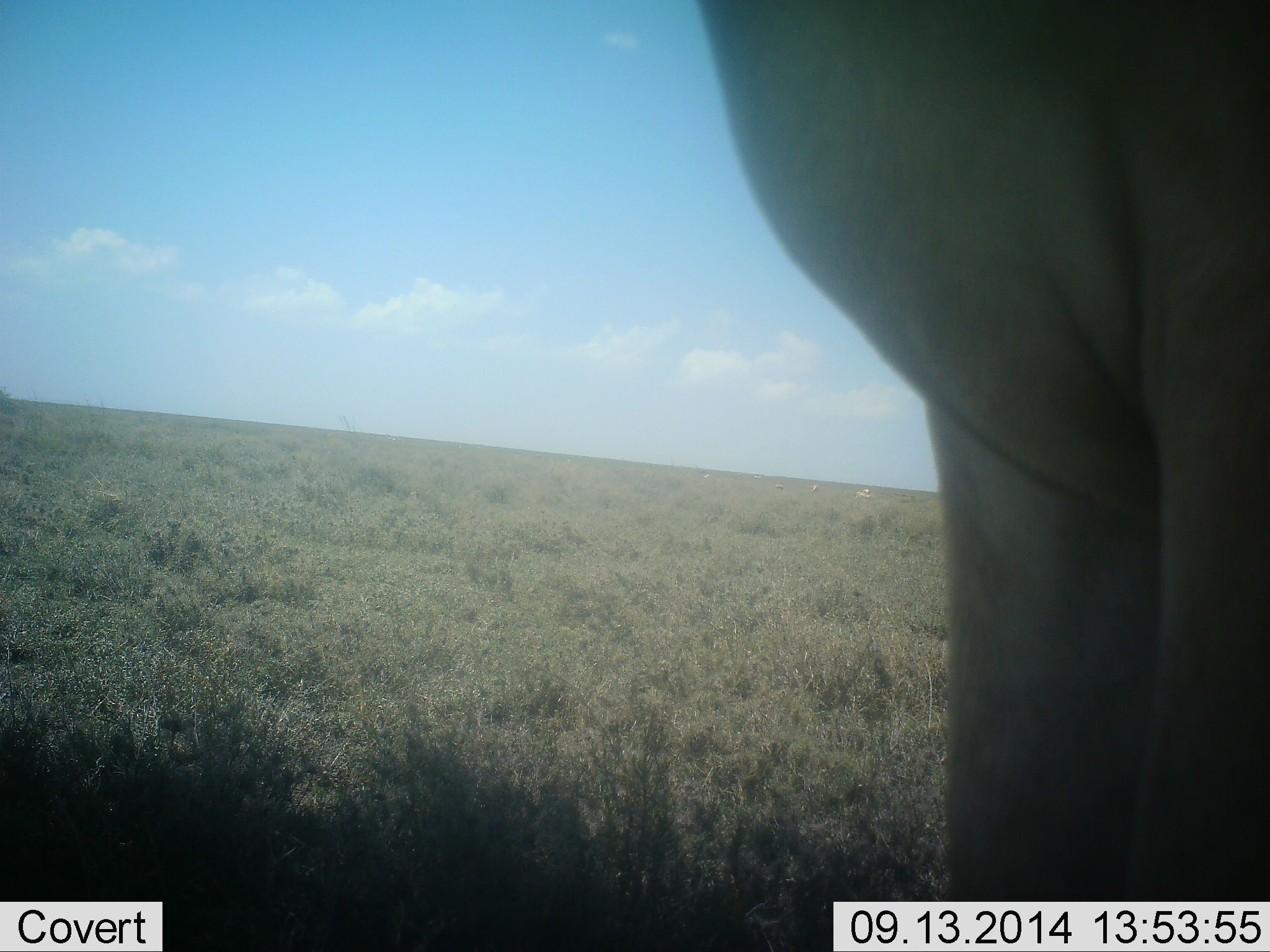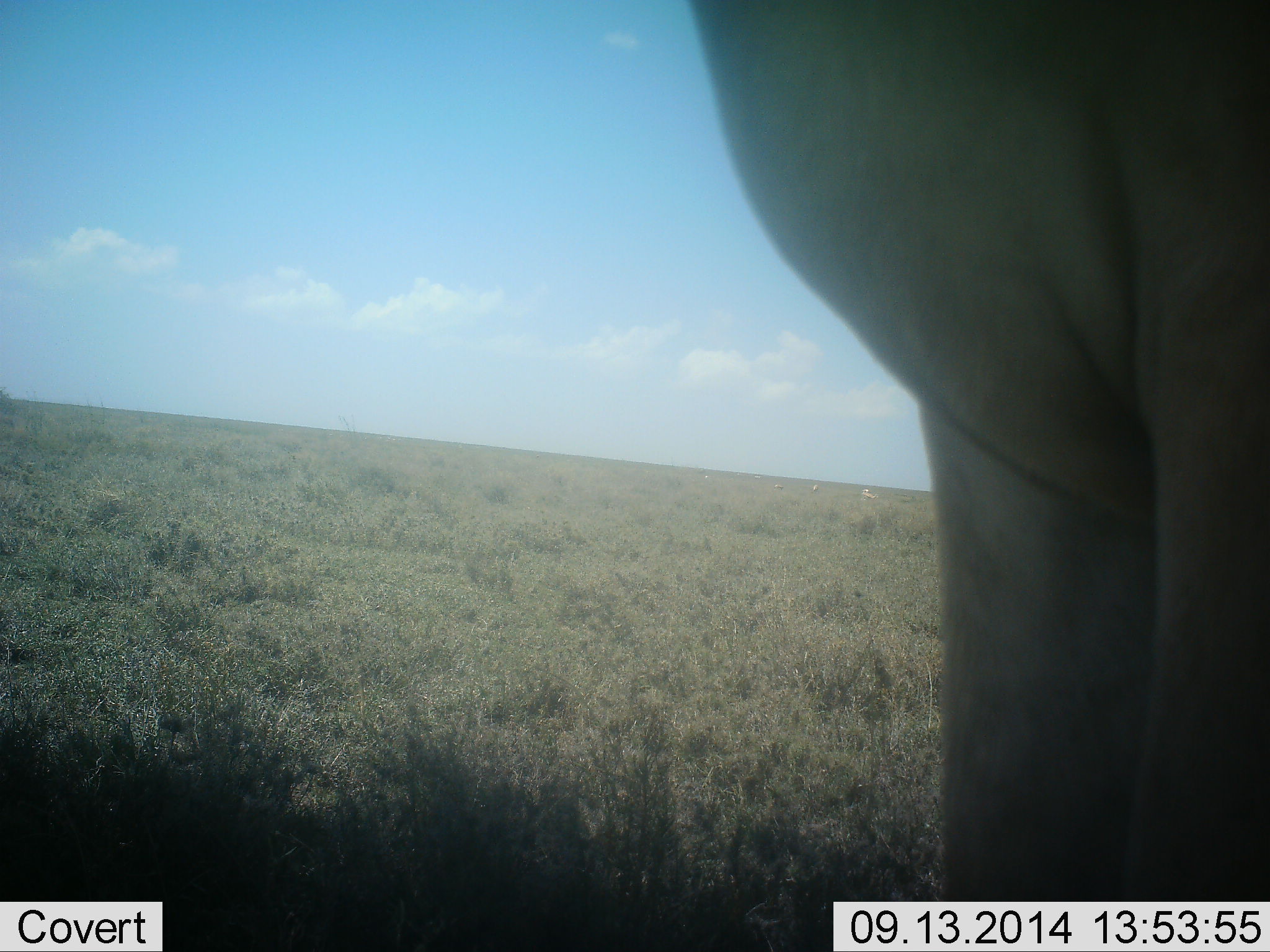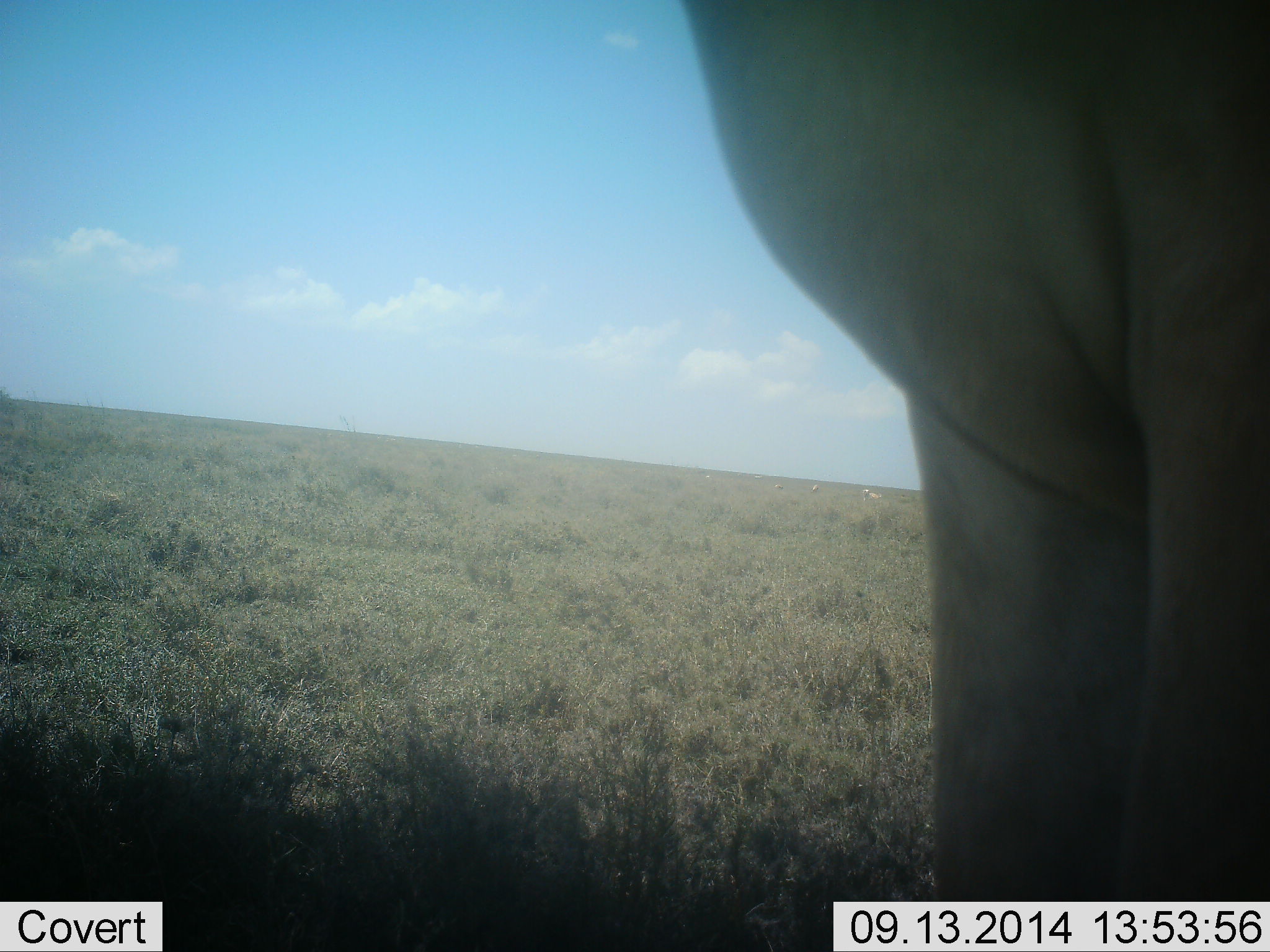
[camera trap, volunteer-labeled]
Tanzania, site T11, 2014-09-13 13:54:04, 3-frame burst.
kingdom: Animalia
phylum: Chordata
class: Mammalia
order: Artiodactyla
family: Bovidae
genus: Alcelaphus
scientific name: Alcelaphus buselaphus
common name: hartebeest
Hartebeest (Alcelaphus buselaphus), count 1. Behavior (volunteer vote fractions): standing 100%, resting 0%, moving 0%, interacting 0%. Young present (vote fraction): 0%. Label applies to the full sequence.